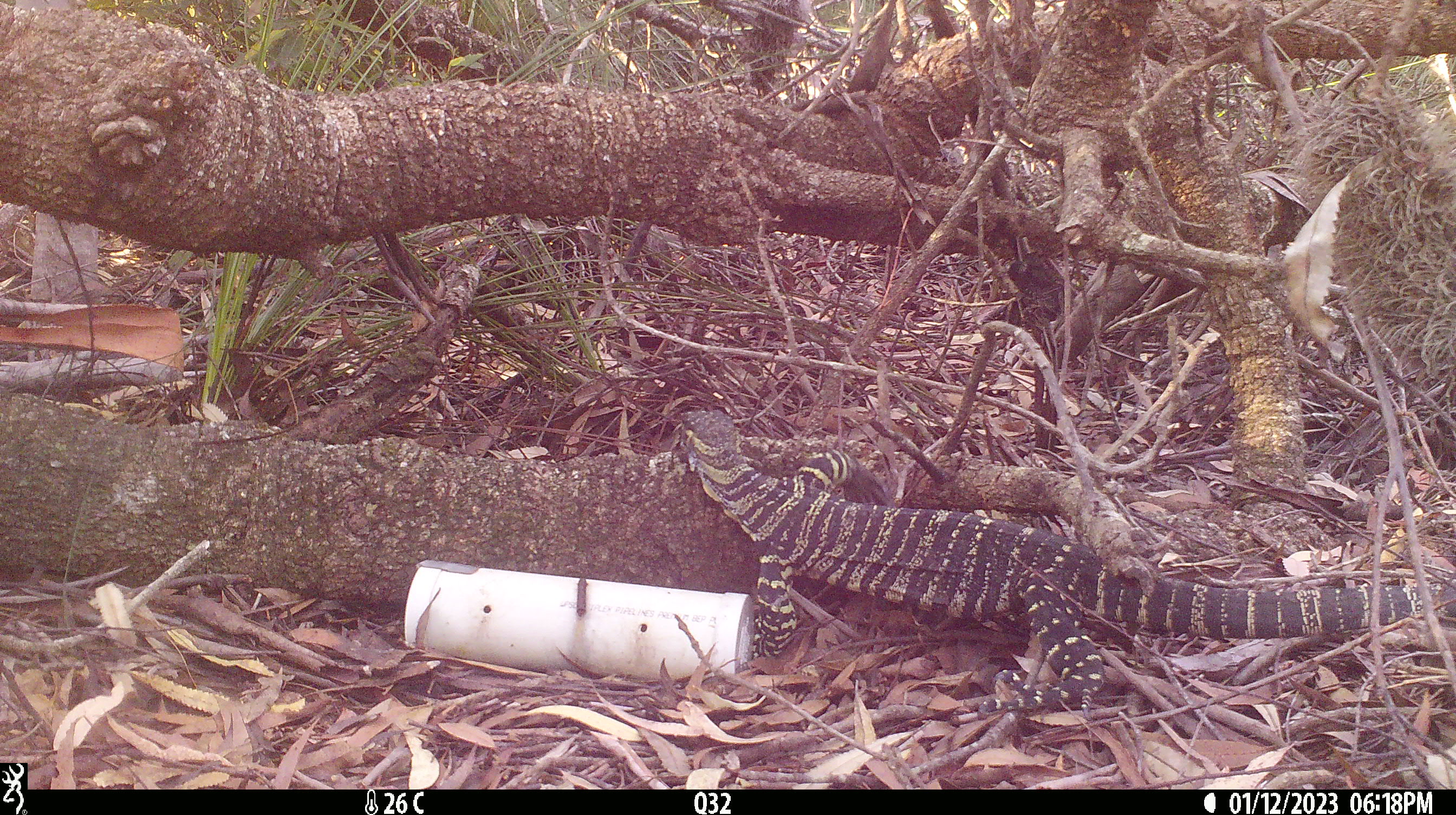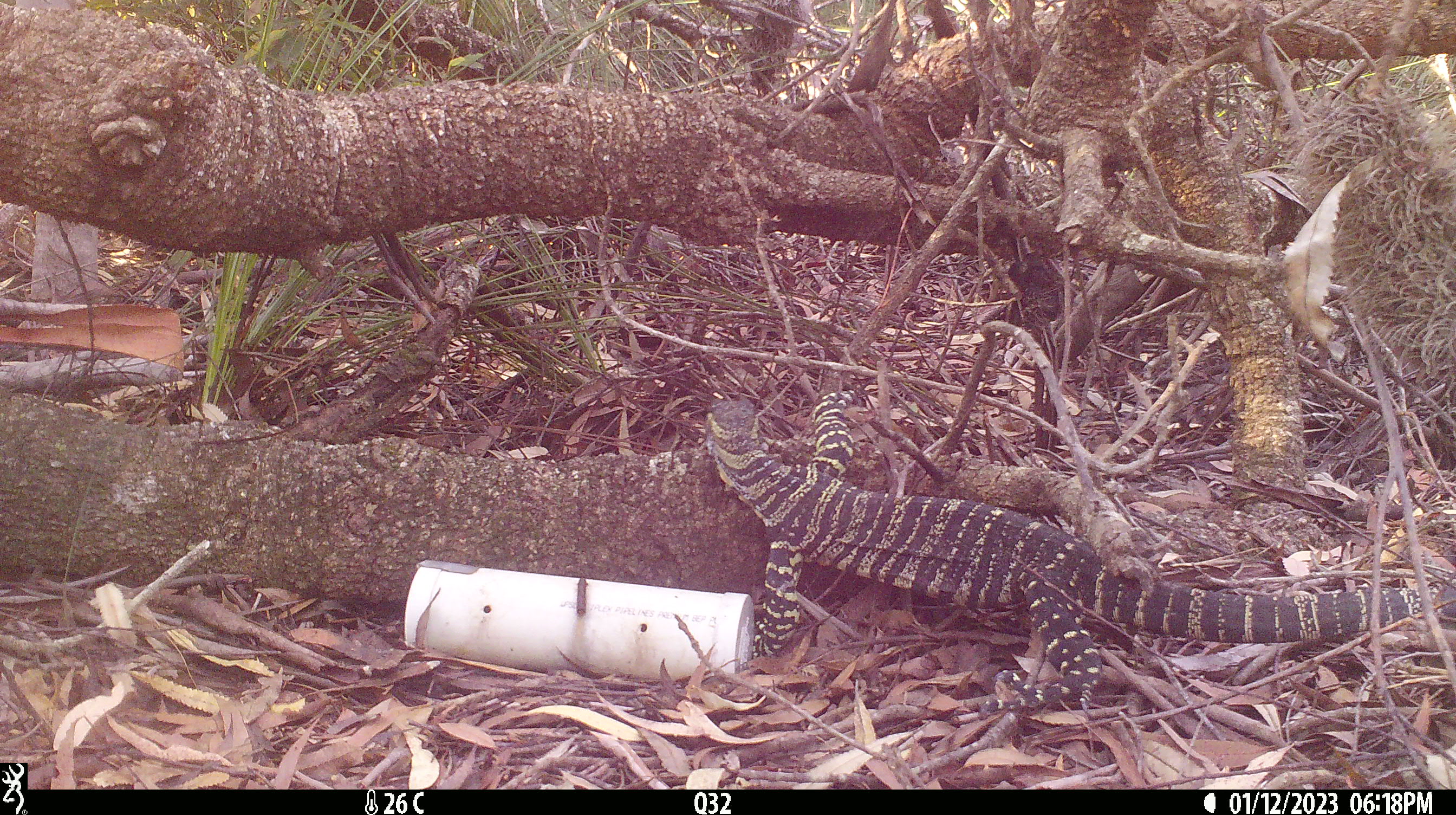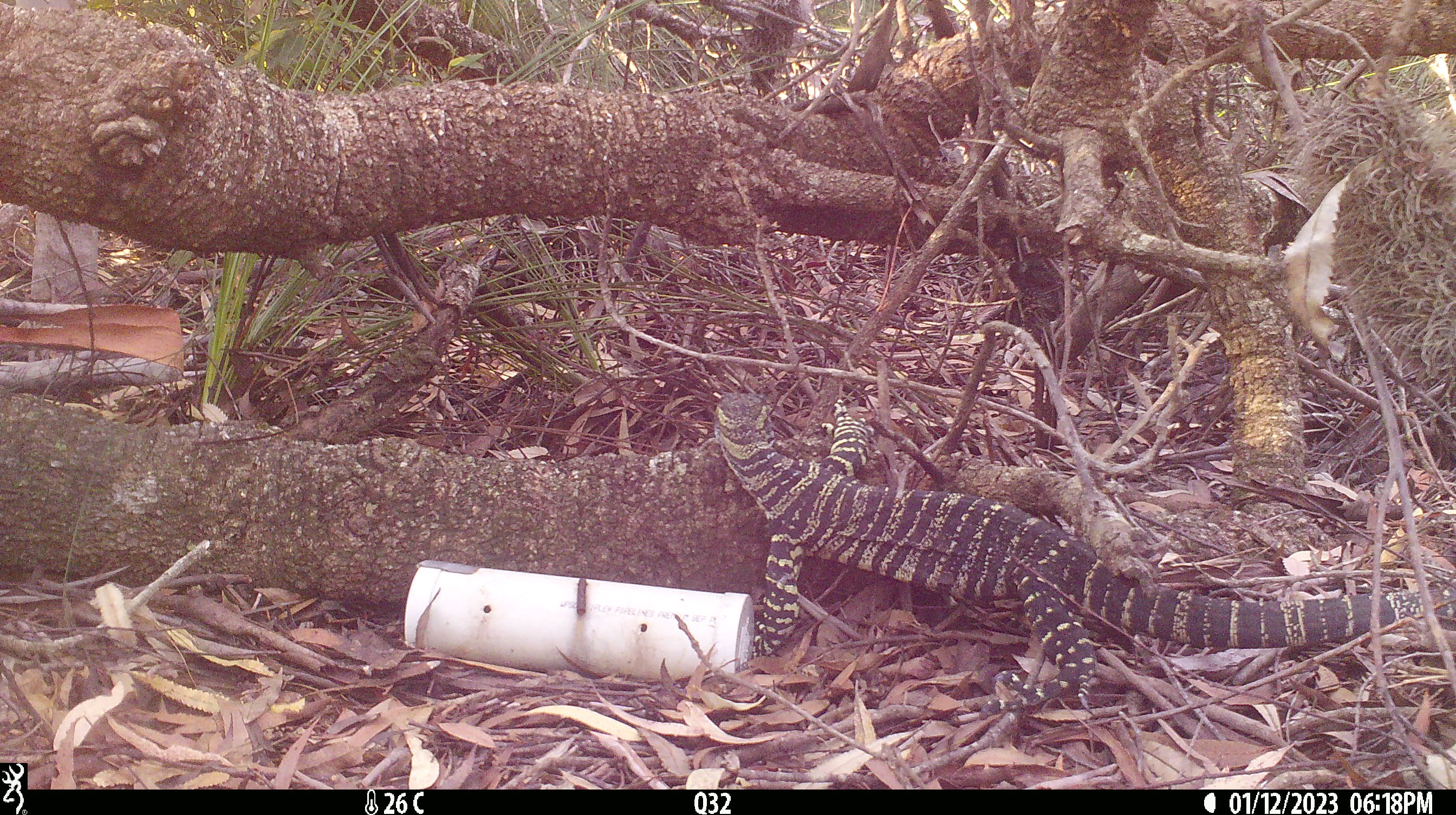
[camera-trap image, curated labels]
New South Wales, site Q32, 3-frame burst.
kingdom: Animalia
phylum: Chordata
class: Reptilia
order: Squamata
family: Varanidae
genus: Varanus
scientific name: Varanus varius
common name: lace monitor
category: goanna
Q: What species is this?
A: Goanna (lace monitor) (Varanus varius).